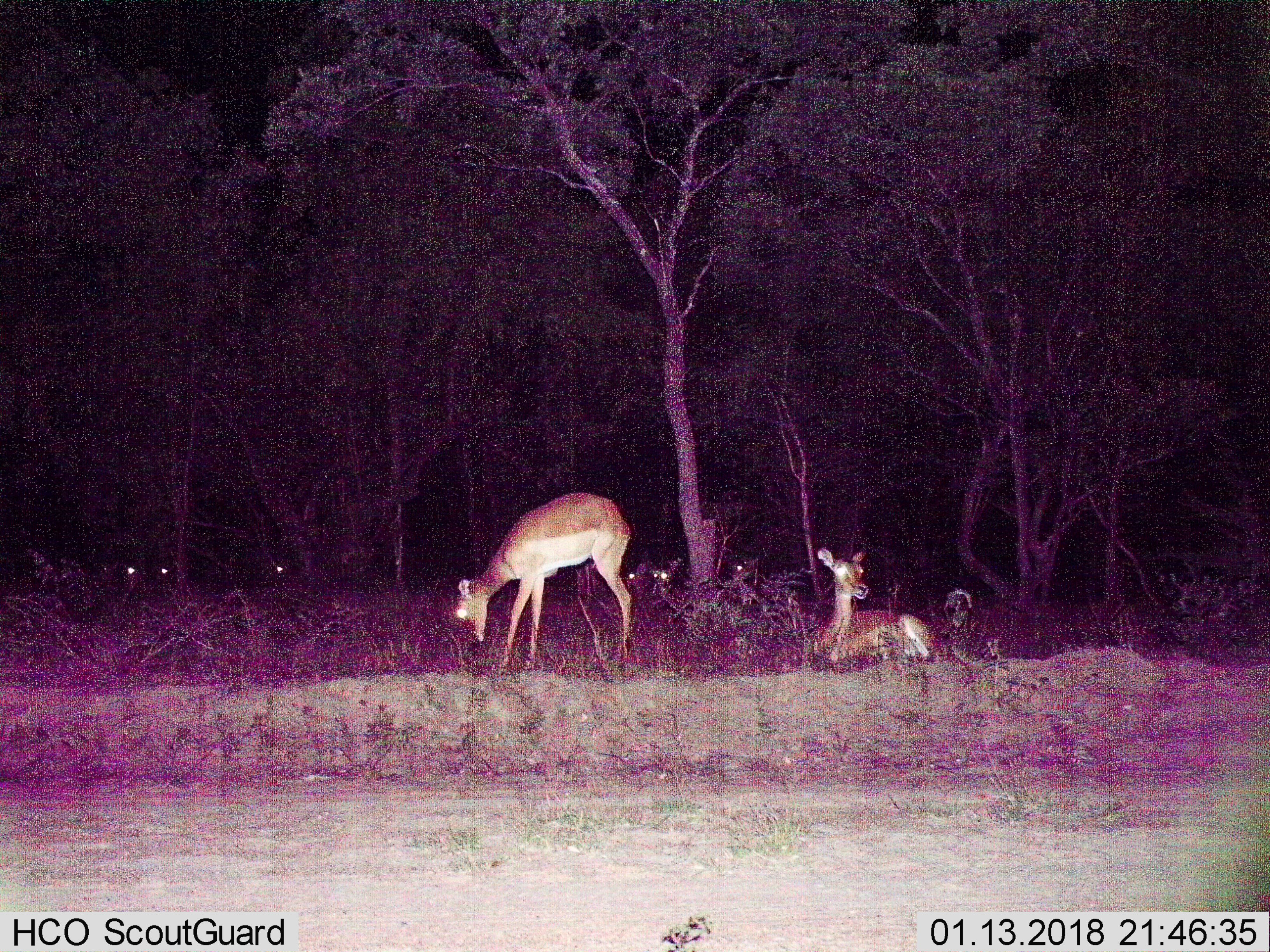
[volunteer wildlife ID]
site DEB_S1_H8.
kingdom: Animalia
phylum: Chordata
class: Mammalia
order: Artiodactyla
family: Bovidae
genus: Aepyceros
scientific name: Aepyceros melampus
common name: impala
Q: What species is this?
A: Impala (Aepyceros melampus).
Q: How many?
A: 9.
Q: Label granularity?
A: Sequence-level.